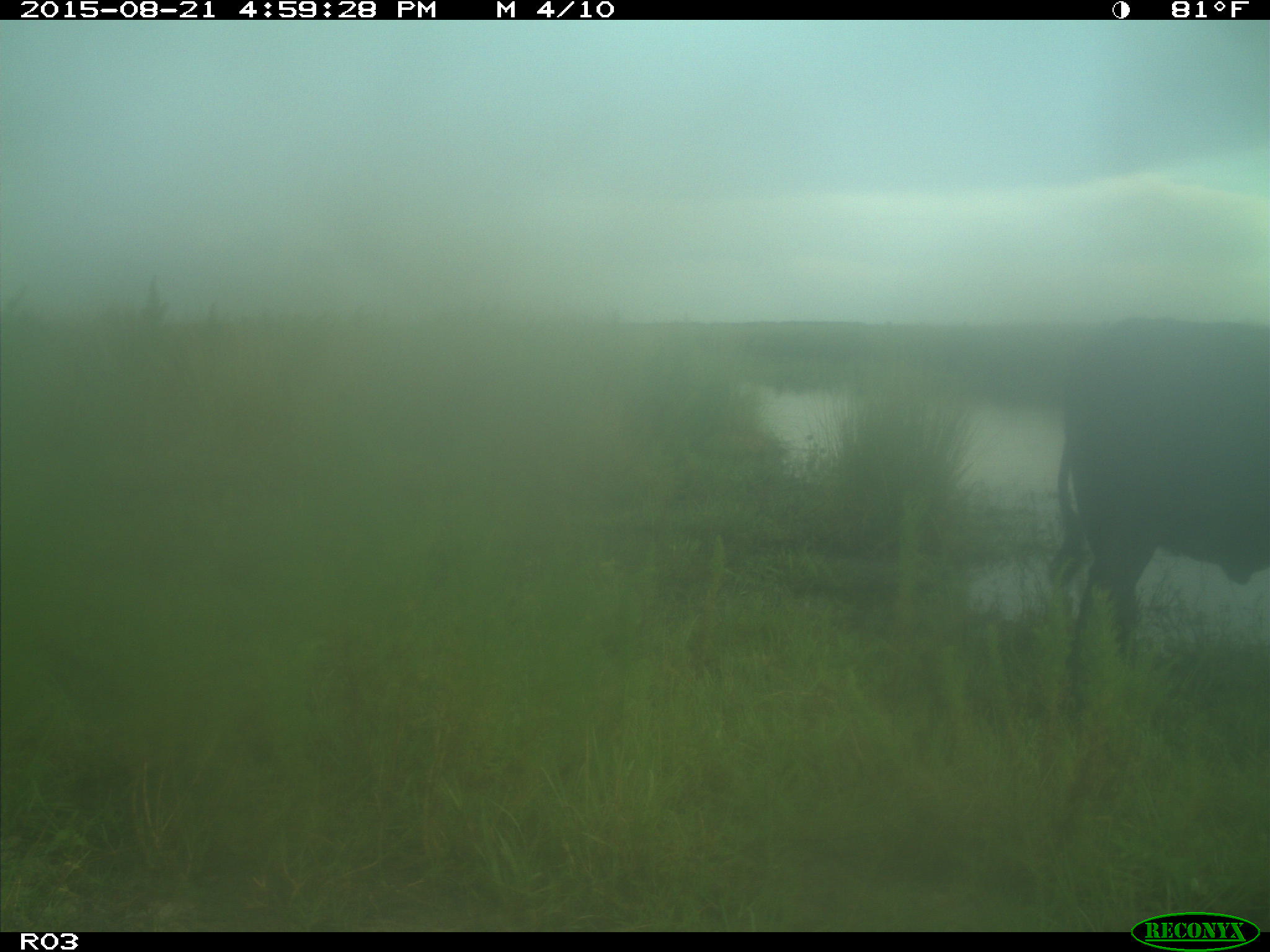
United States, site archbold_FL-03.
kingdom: Animalia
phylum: Chordata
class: Mammalia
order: Artiodactyla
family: Bovidae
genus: Bos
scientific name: Bos taurus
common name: domestic cow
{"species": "Bos taurus (domestic cow)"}